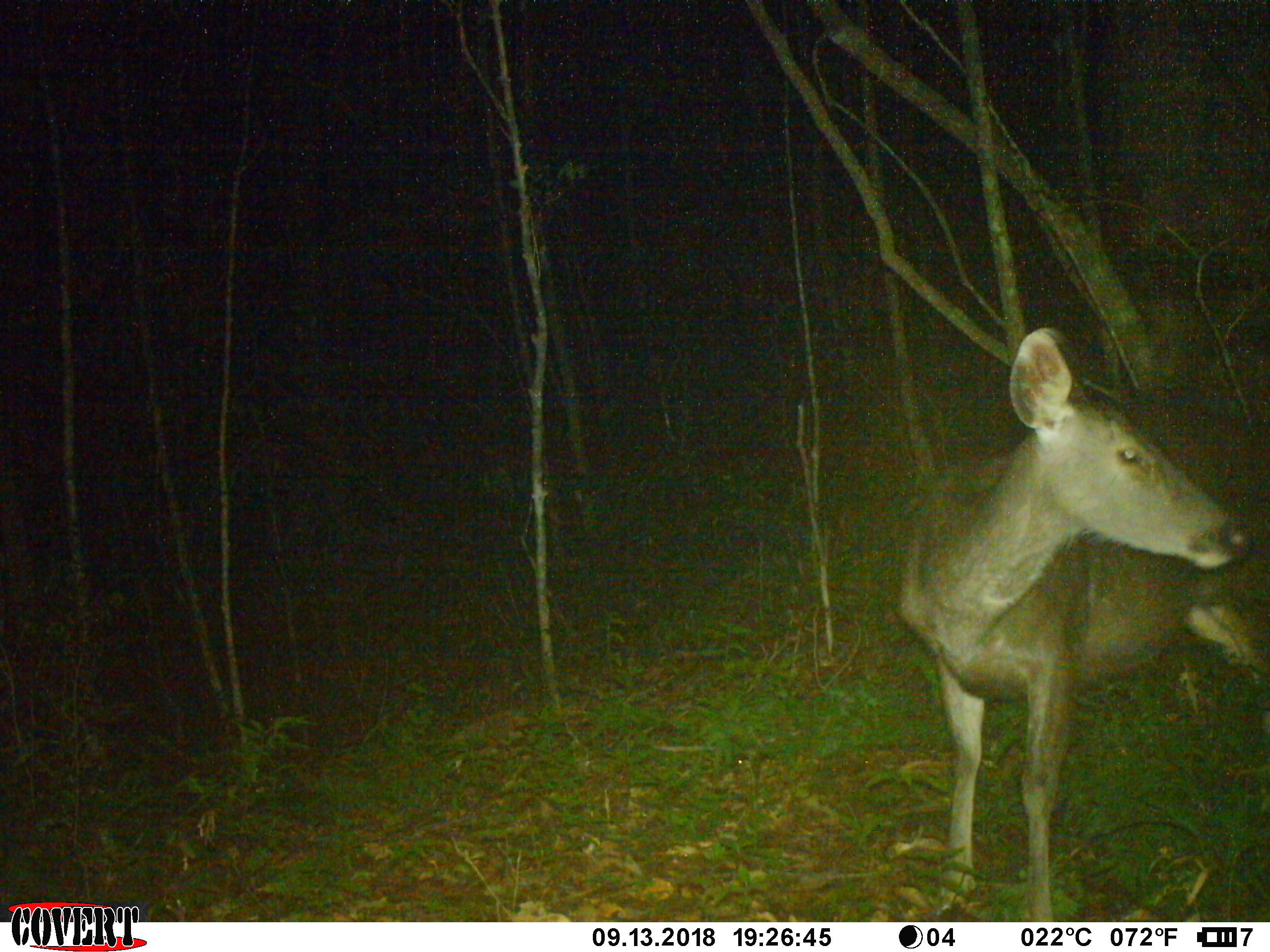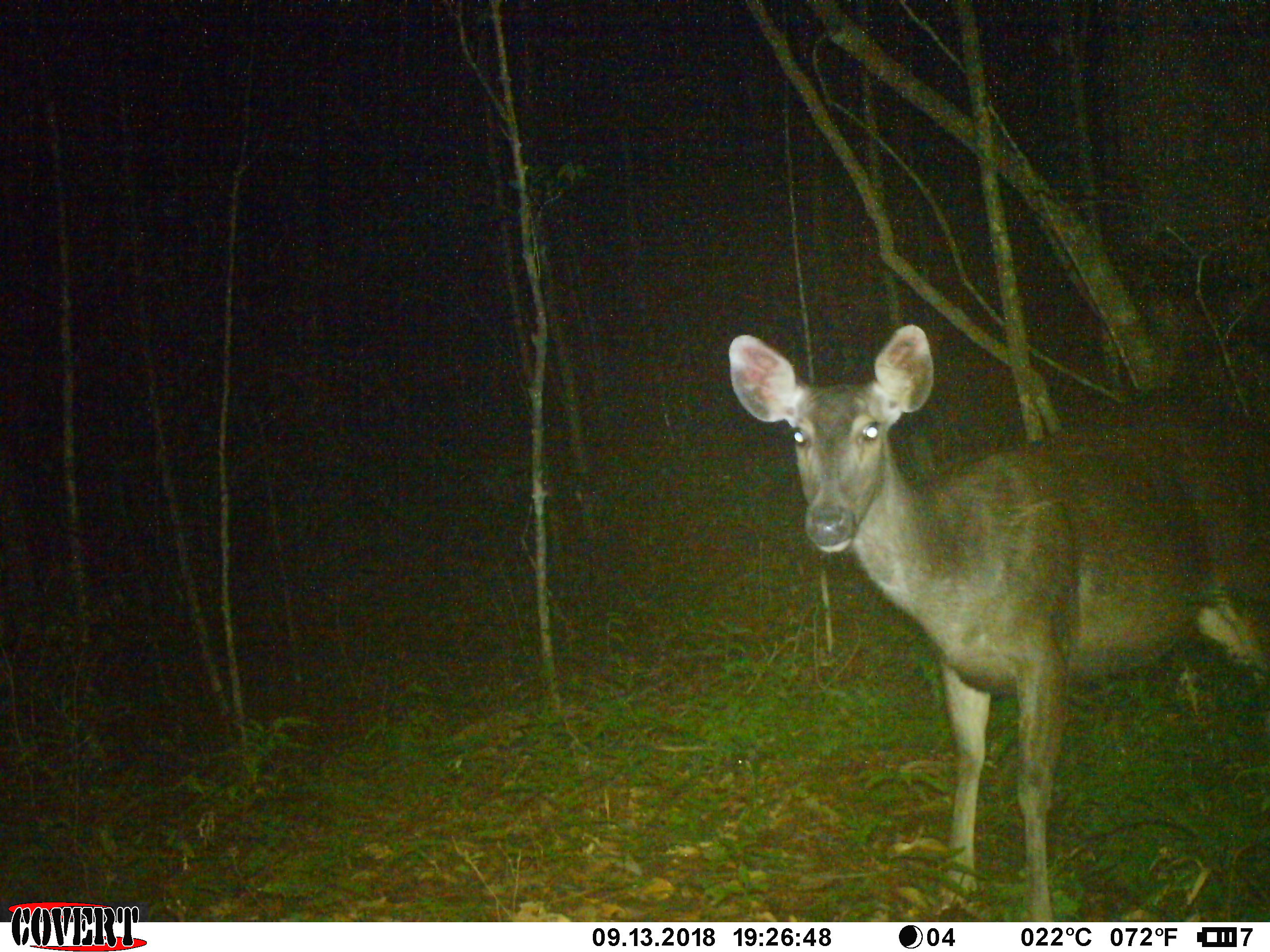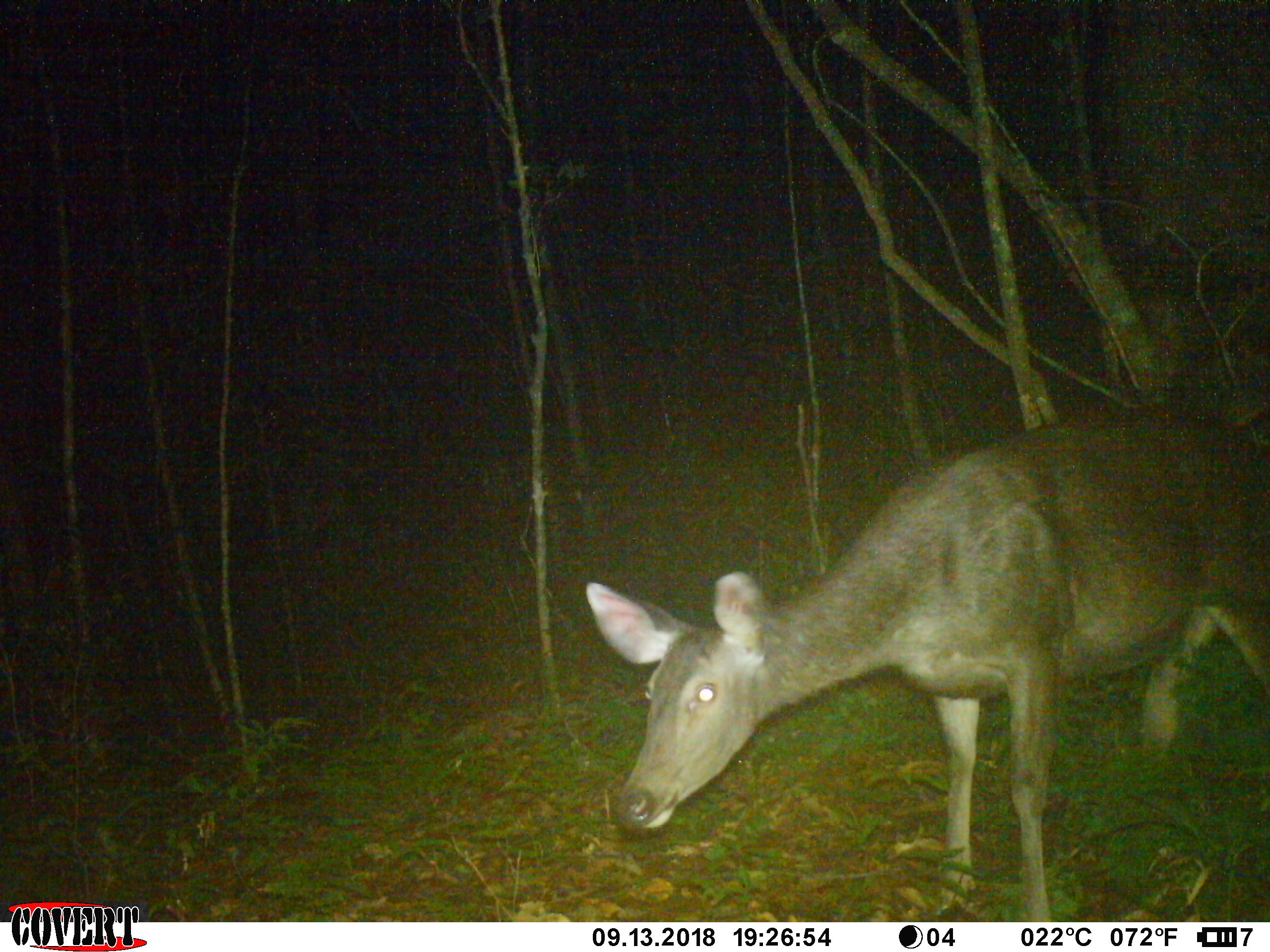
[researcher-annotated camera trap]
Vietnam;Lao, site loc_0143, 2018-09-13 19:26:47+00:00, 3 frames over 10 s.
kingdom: Animalia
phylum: Chordata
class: Mammalia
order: Artiodactyla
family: Cervidae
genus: Rusa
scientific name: Rusa unicolor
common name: sambar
Sambar (Rusa unicolor). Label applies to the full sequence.